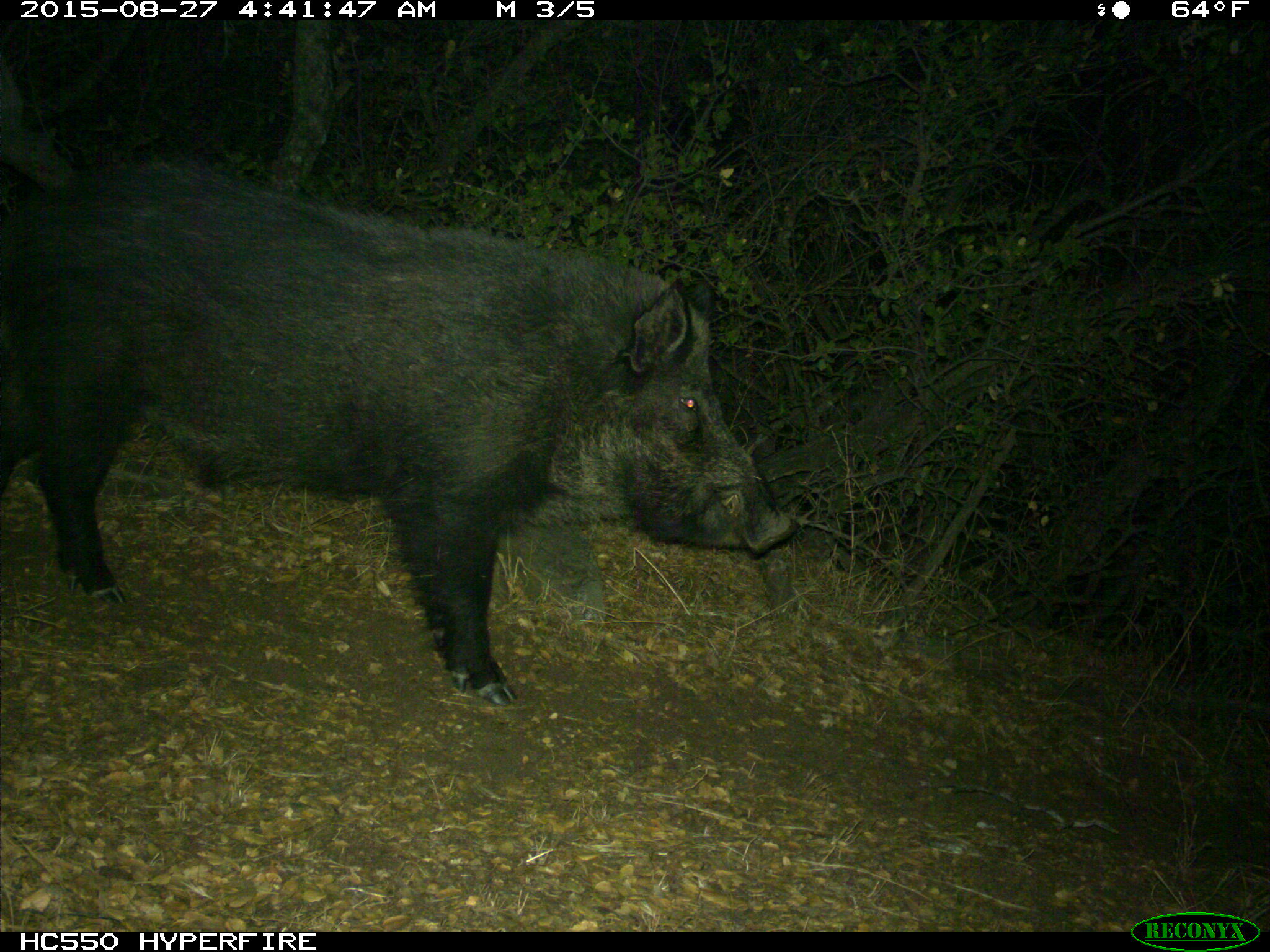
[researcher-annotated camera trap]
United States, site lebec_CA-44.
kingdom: Animalia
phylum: Chordata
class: Mammalia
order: Artiodactyla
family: Suidae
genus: Sus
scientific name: Sus scrofa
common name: wild boar